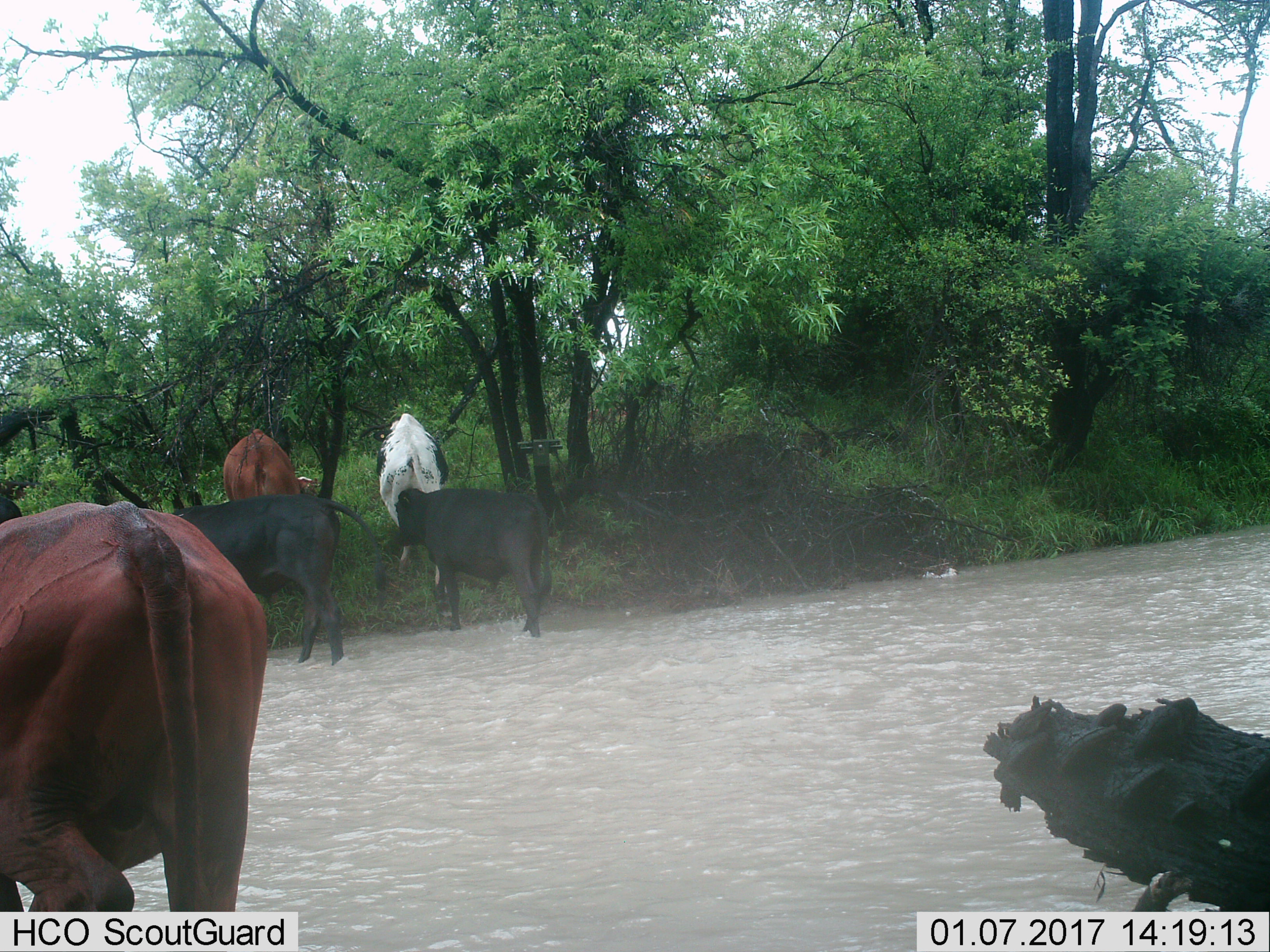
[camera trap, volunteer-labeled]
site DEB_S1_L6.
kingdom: Animalia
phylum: Chordata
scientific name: Vertebrata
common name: domestic animal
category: domesticanimal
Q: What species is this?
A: Domesticanimal (domestic animal) (Vertebrata).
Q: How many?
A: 5.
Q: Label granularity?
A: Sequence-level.